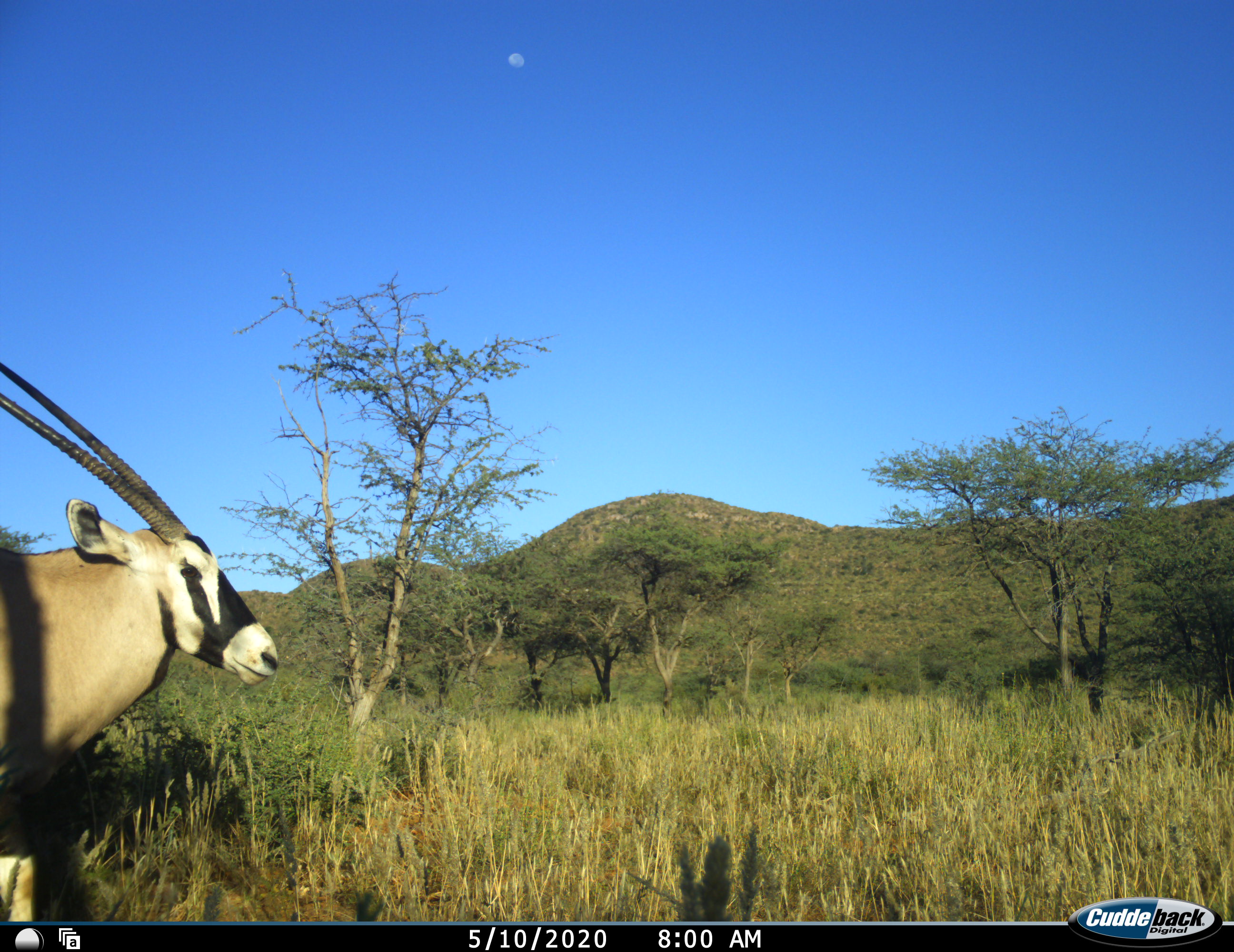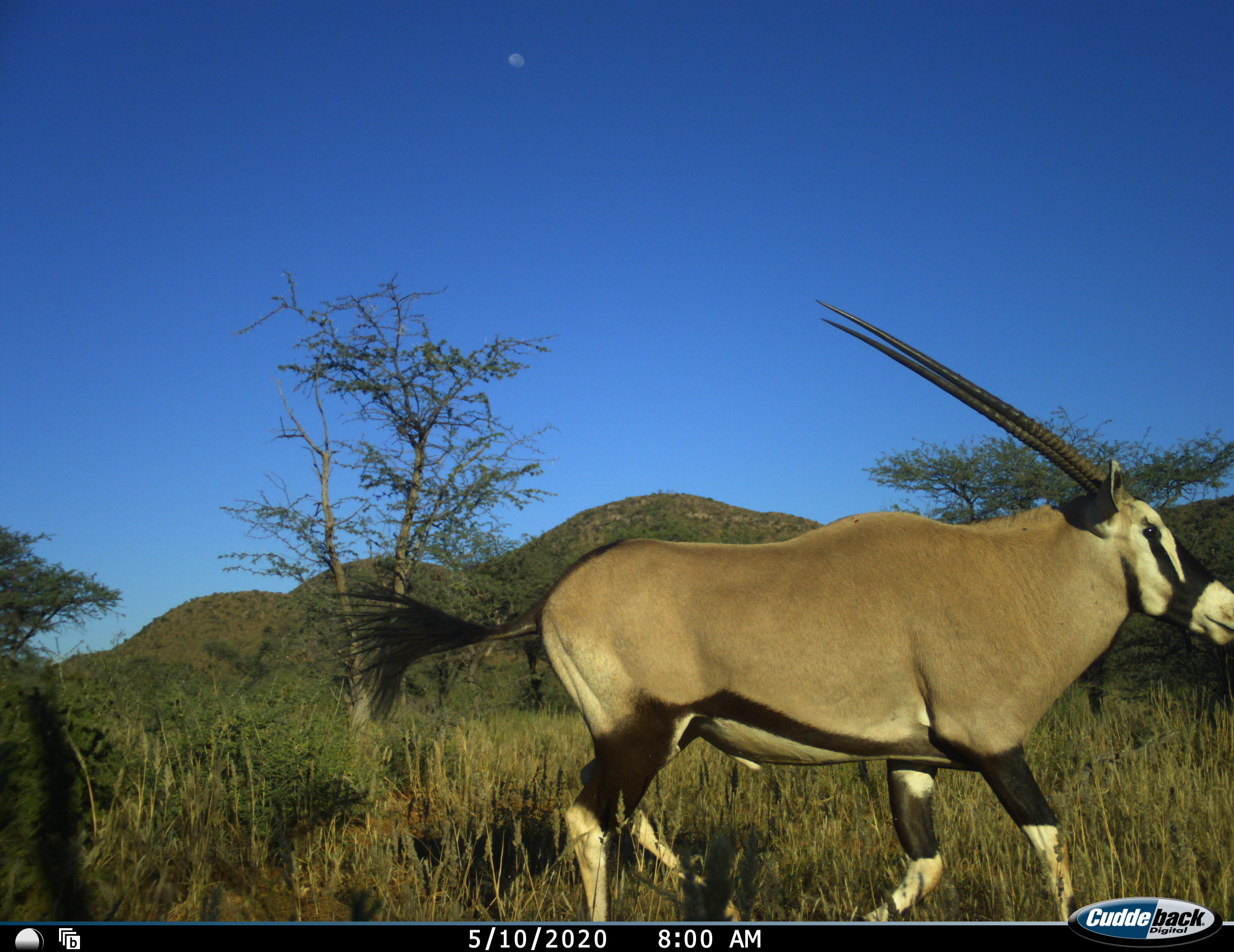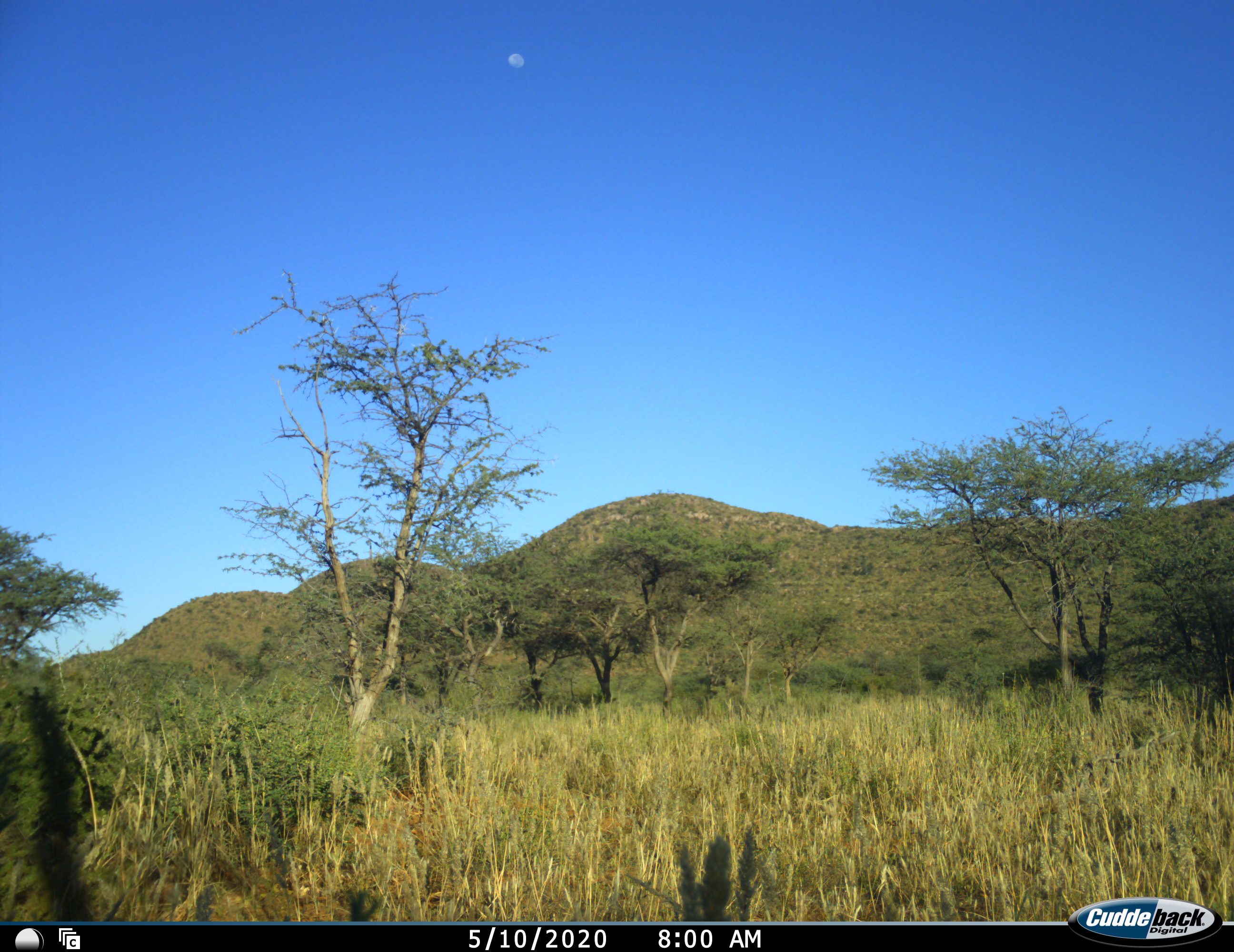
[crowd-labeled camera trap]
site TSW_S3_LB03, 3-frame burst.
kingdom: Animalia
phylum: Chordata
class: Mammalia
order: Artiodactyla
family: Bovidae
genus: Oryx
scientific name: Oryx gazella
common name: gemsbok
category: oryx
Oryx (gemsbok) (Oryx gazella), count 1. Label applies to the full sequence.